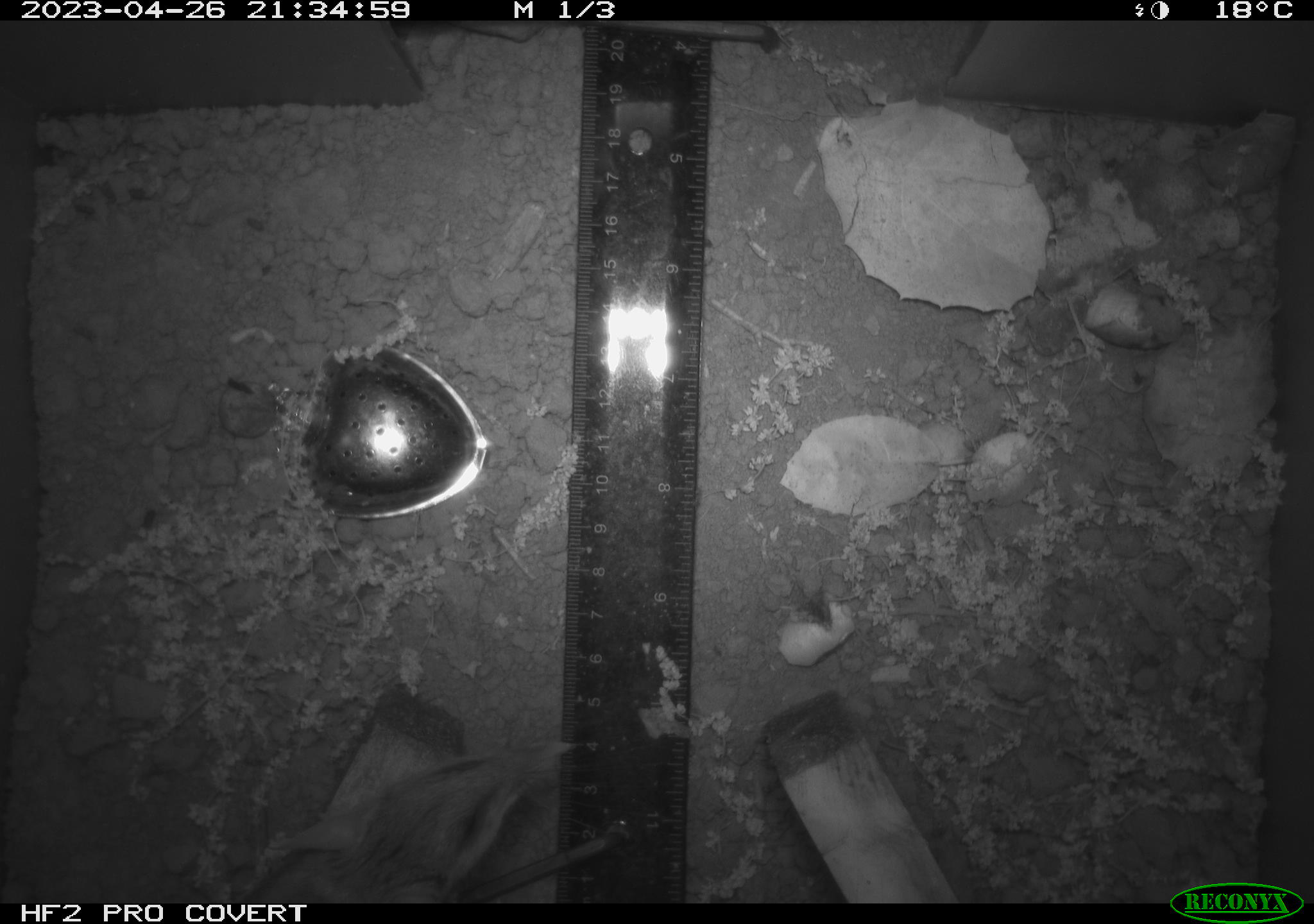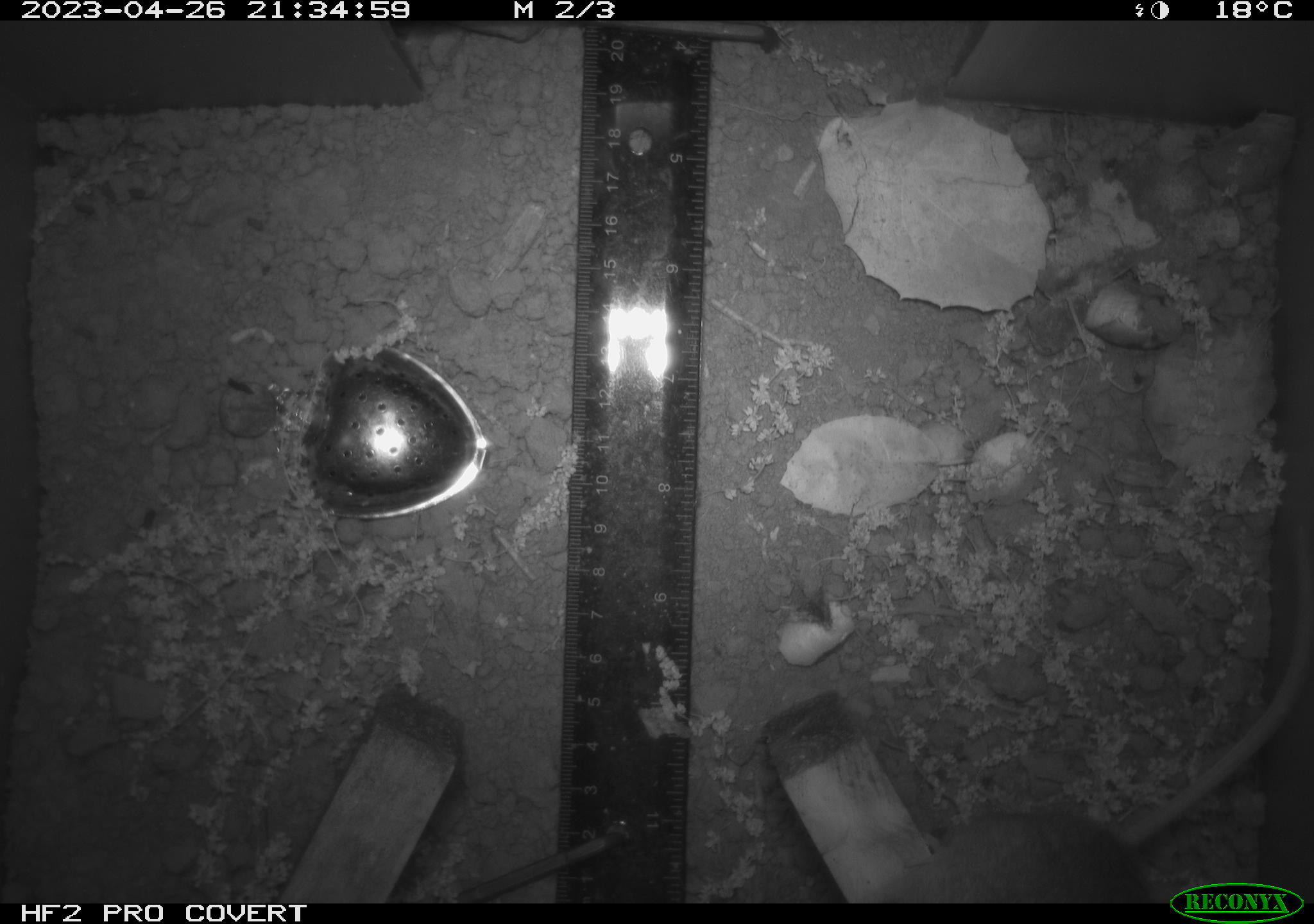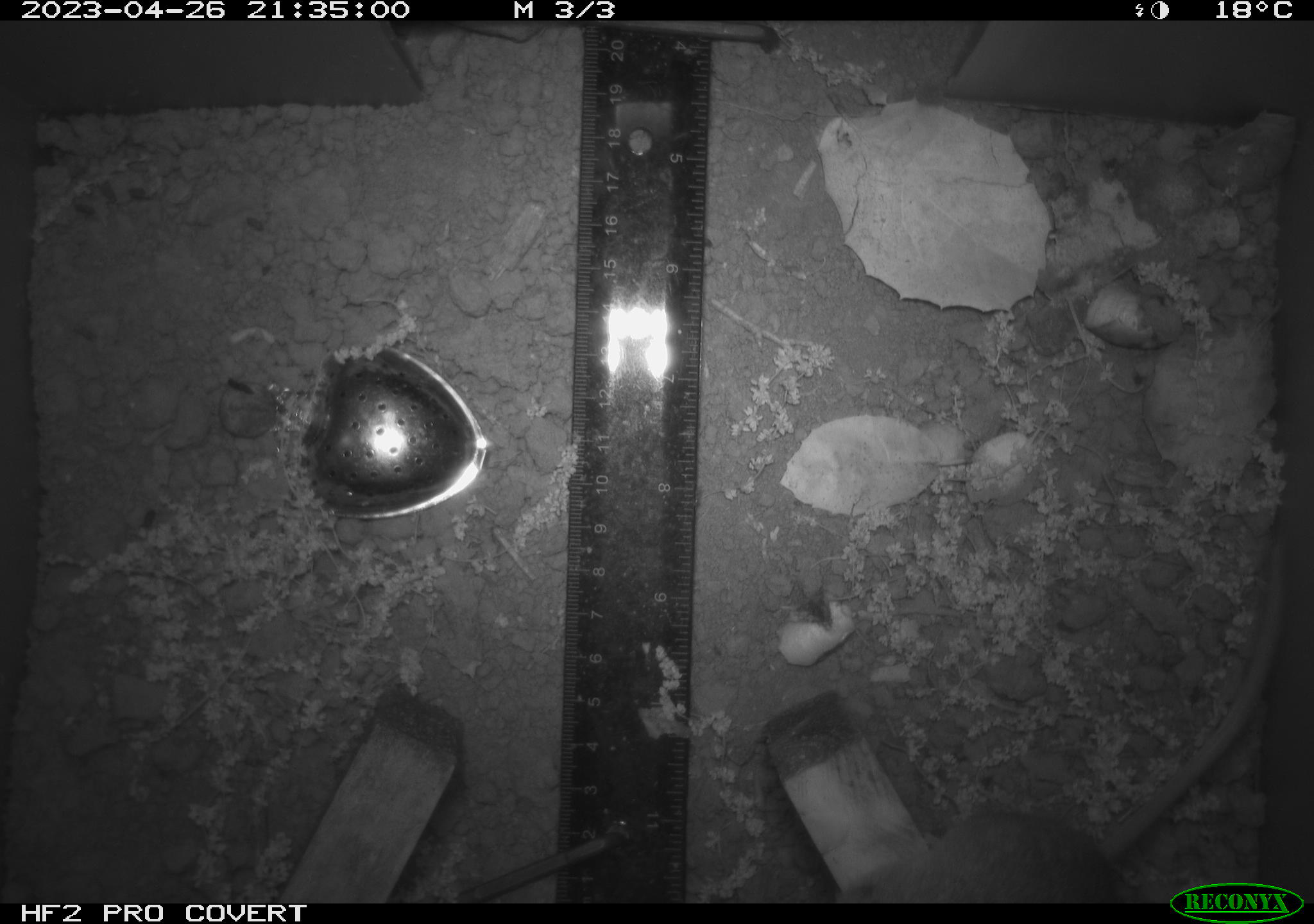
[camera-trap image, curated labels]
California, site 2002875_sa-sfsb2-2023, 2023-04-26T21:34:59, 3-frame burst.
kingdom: Animalia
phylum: Chordata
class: Mammalia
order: Rodentia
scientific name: Rodentia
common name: mouse species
Mouse species (Rodentia).